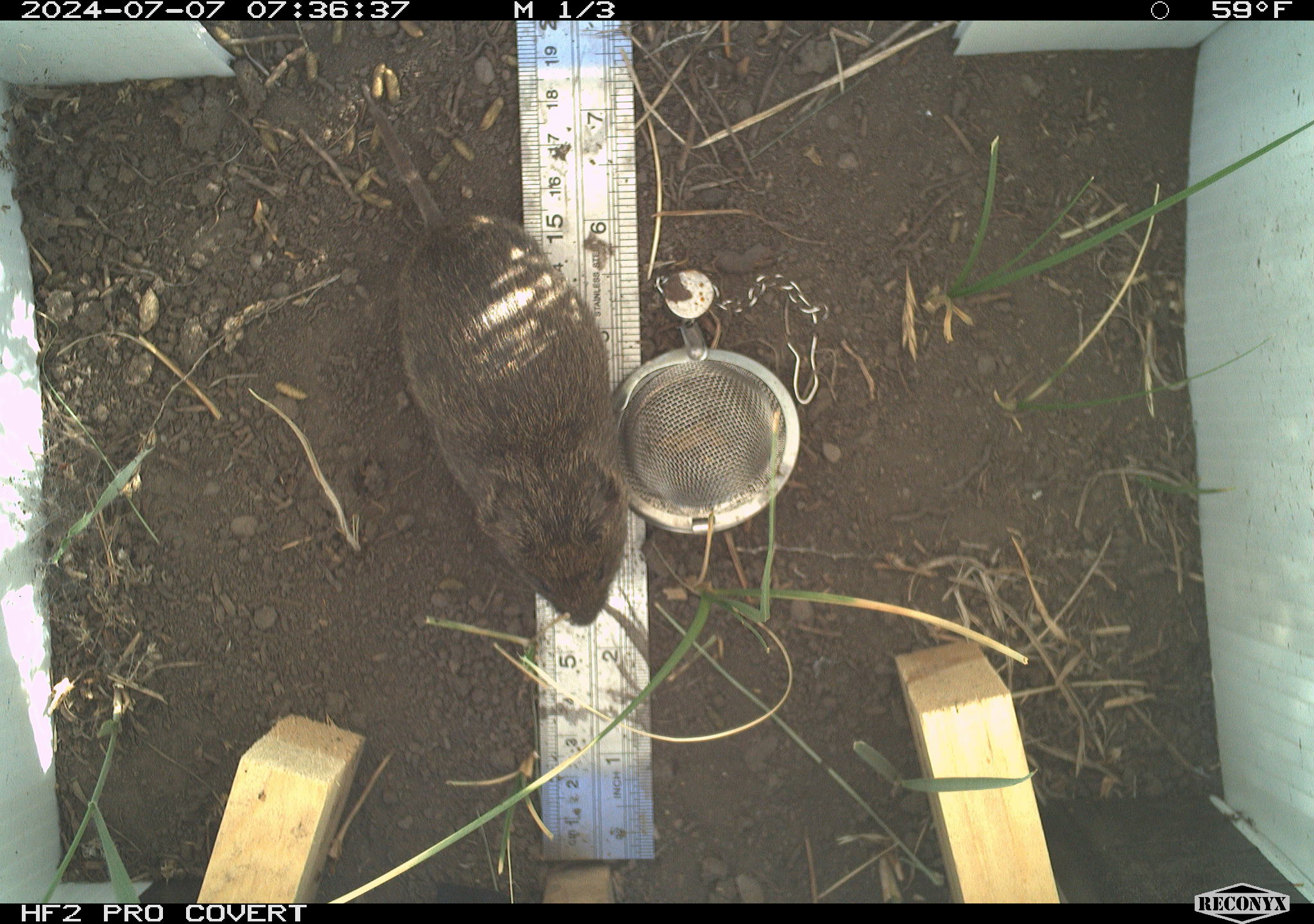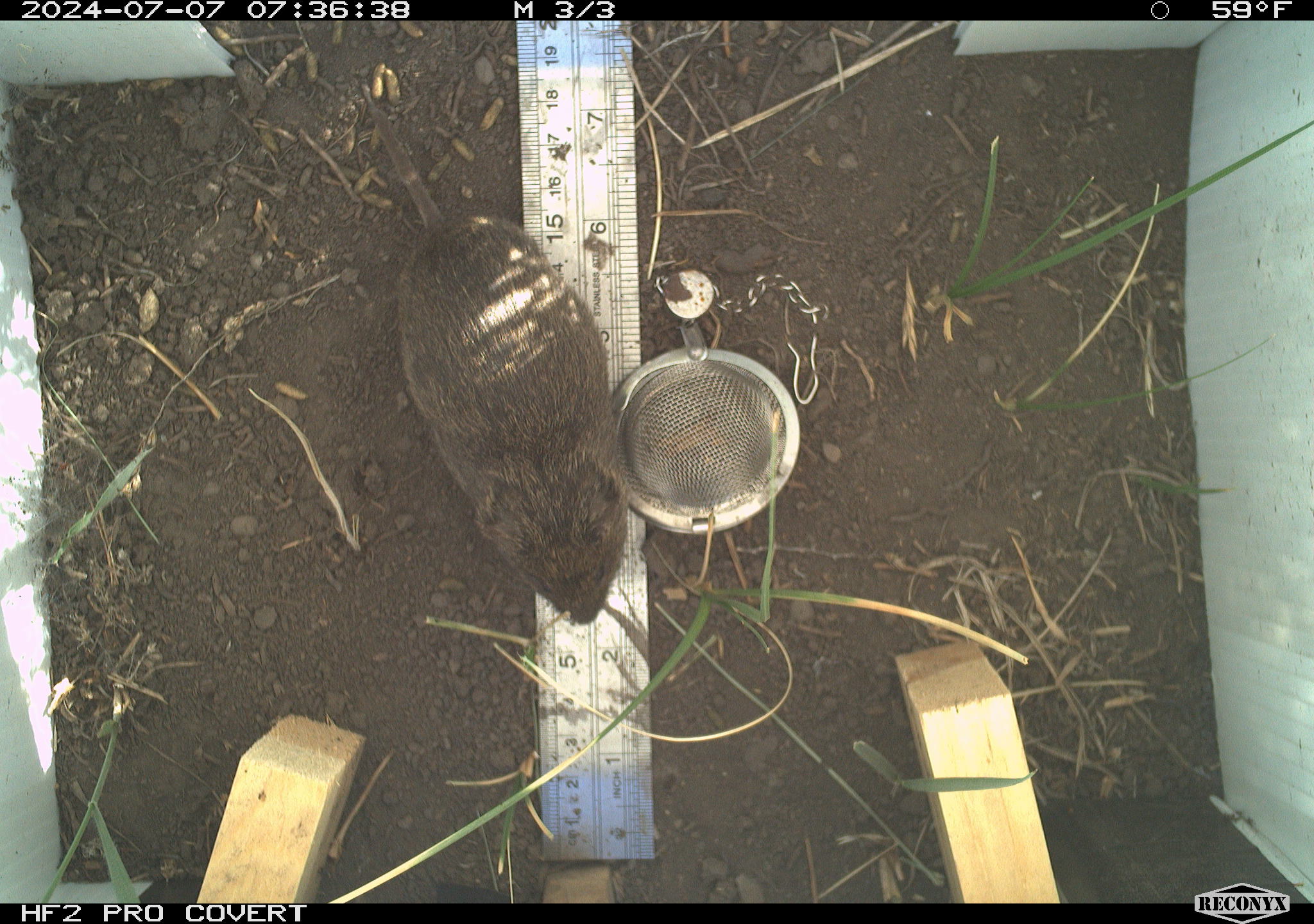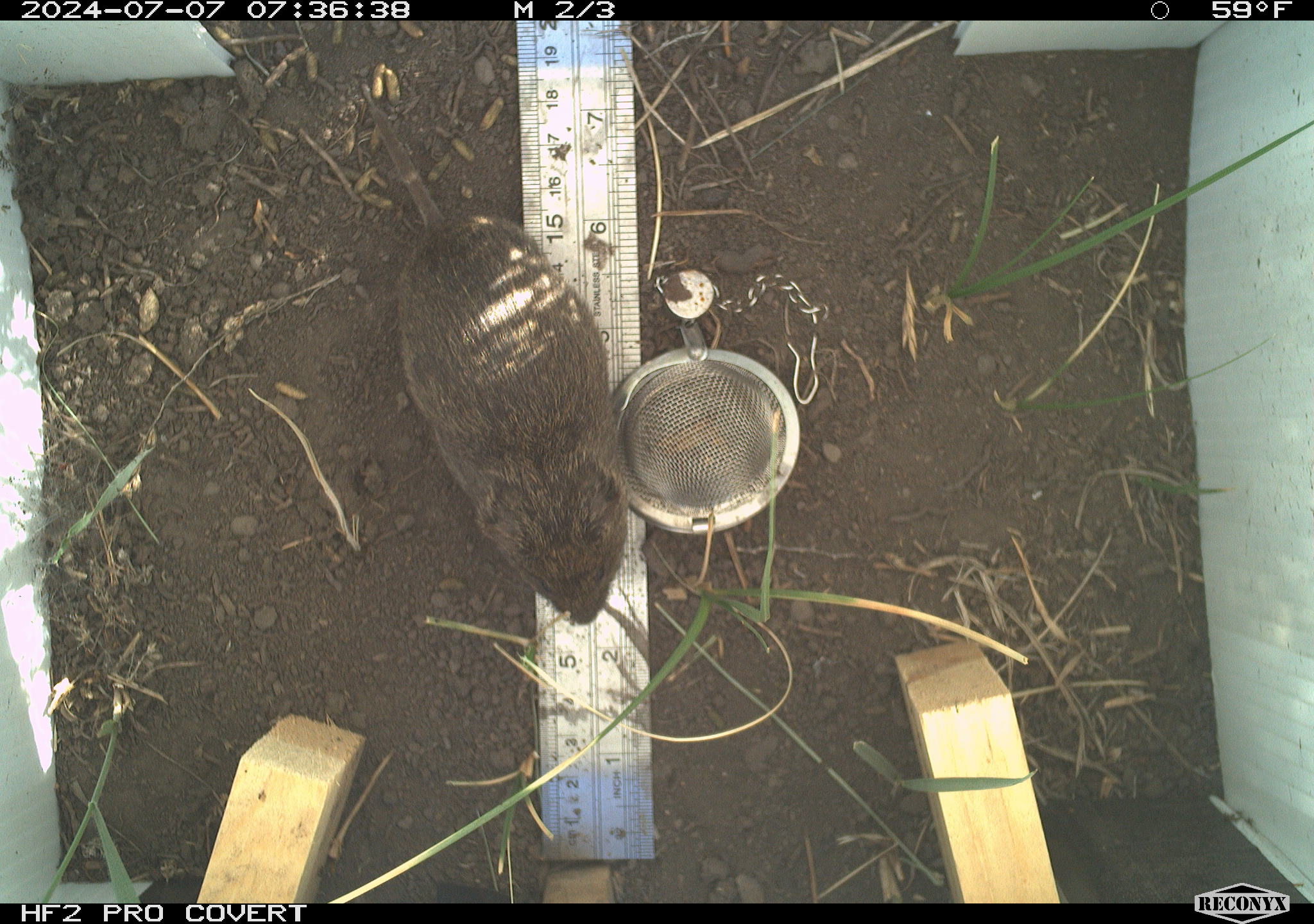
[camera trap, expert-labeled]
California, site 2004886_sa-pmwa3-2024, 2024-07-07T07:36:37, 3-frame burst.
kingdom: Animalia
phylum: Chordata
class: Mammalia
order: Rodentia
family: Cricetidae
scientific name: Arvicolinae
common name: voles, lemmings, and muskrats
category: arvicolinae subfamily